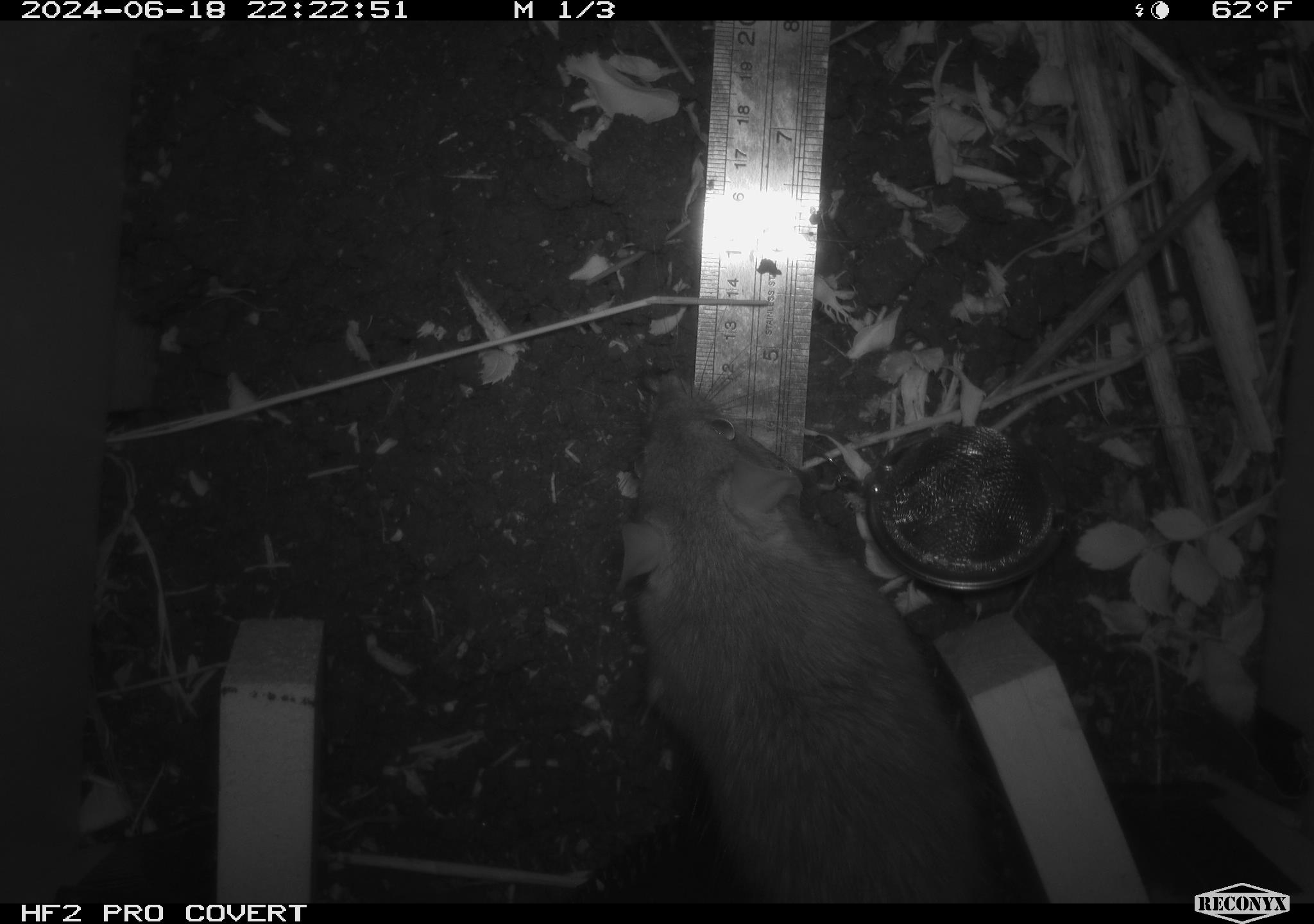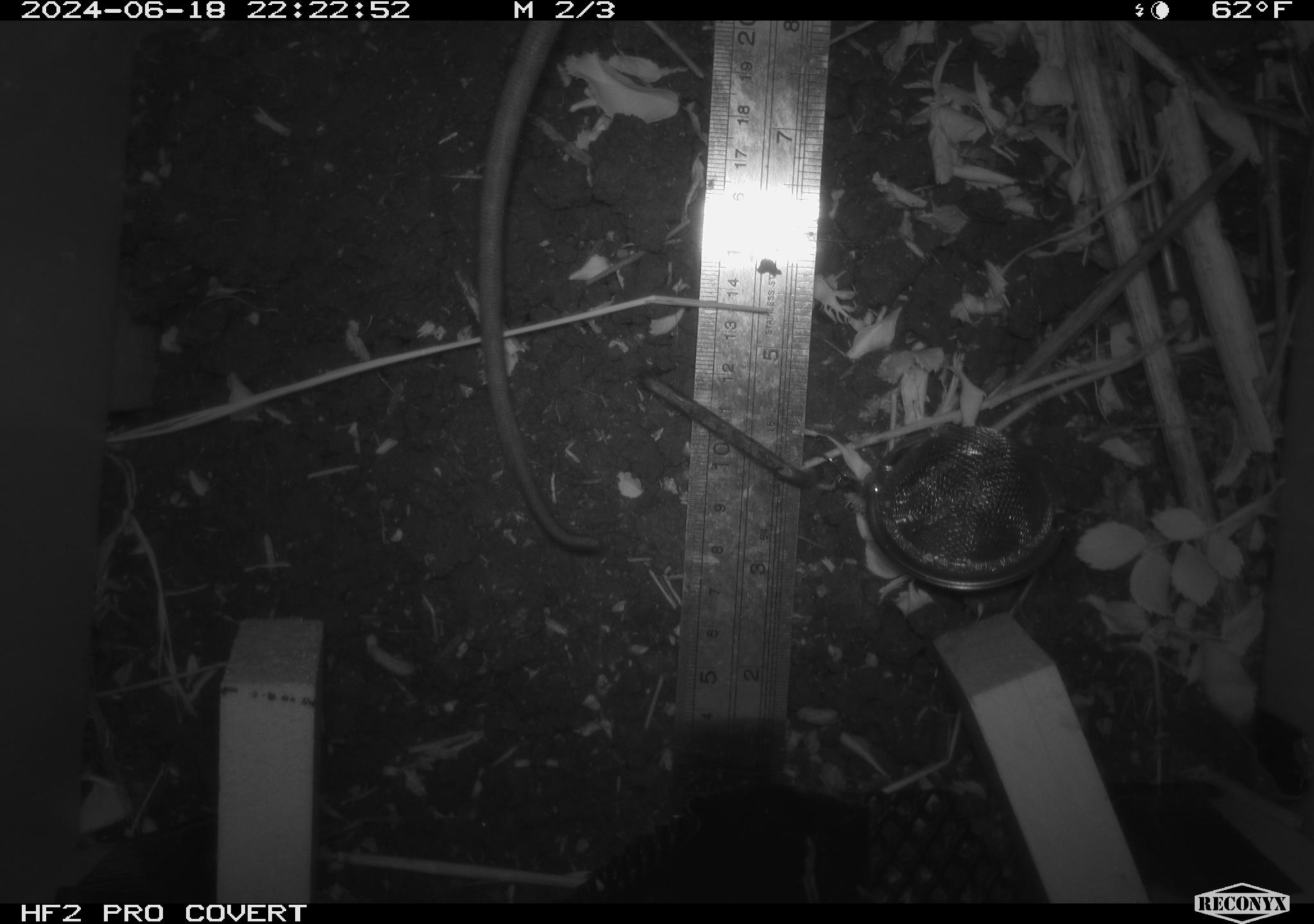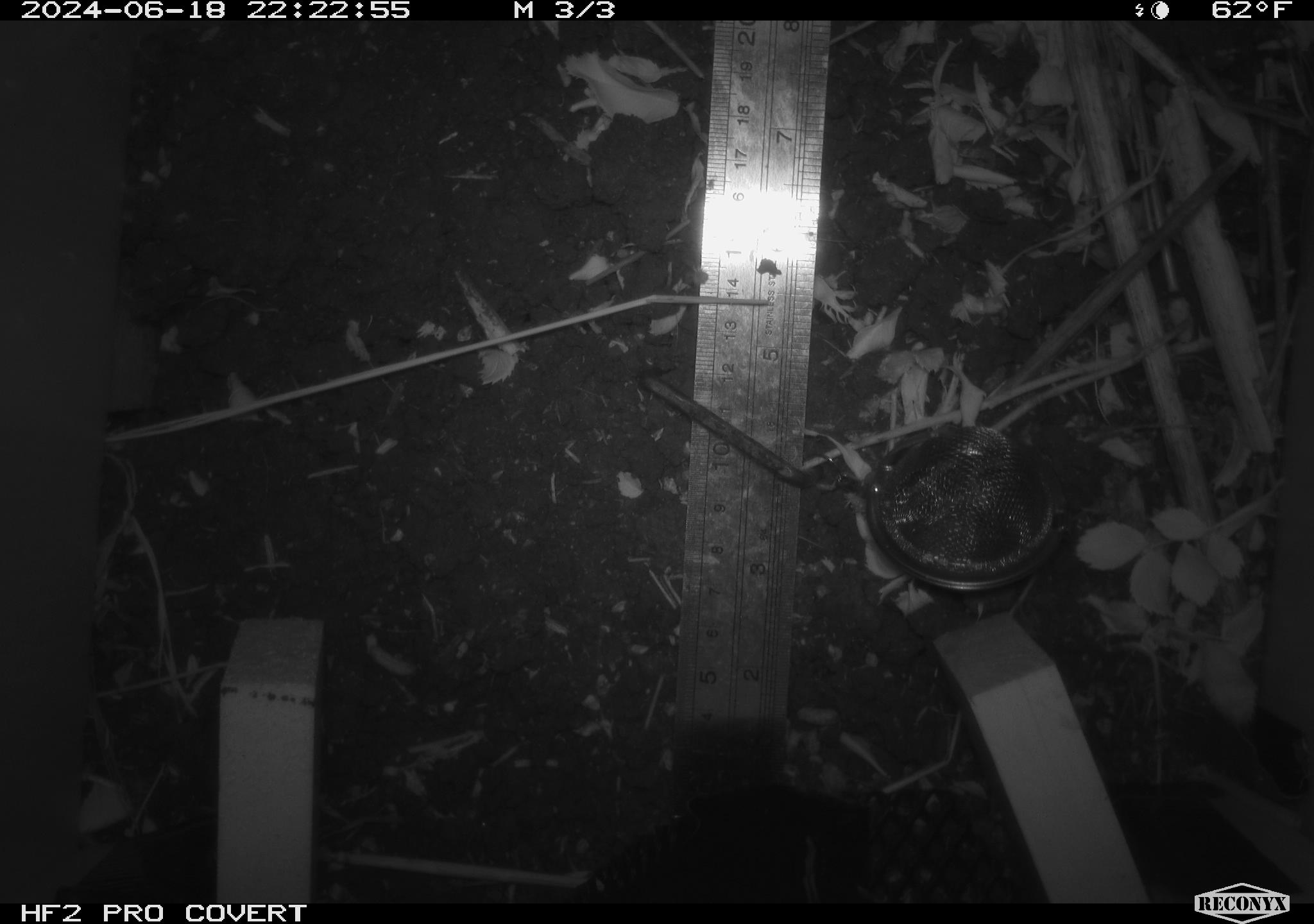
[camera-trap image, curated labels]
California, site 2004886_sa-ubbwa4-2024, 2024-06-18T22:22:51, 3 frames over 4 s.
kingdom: Animalia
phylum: Chordata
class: Mammalia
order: Rodentia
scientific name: Rodentia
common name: woodrat or rat or mouse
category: woodrat or rat or mouse species